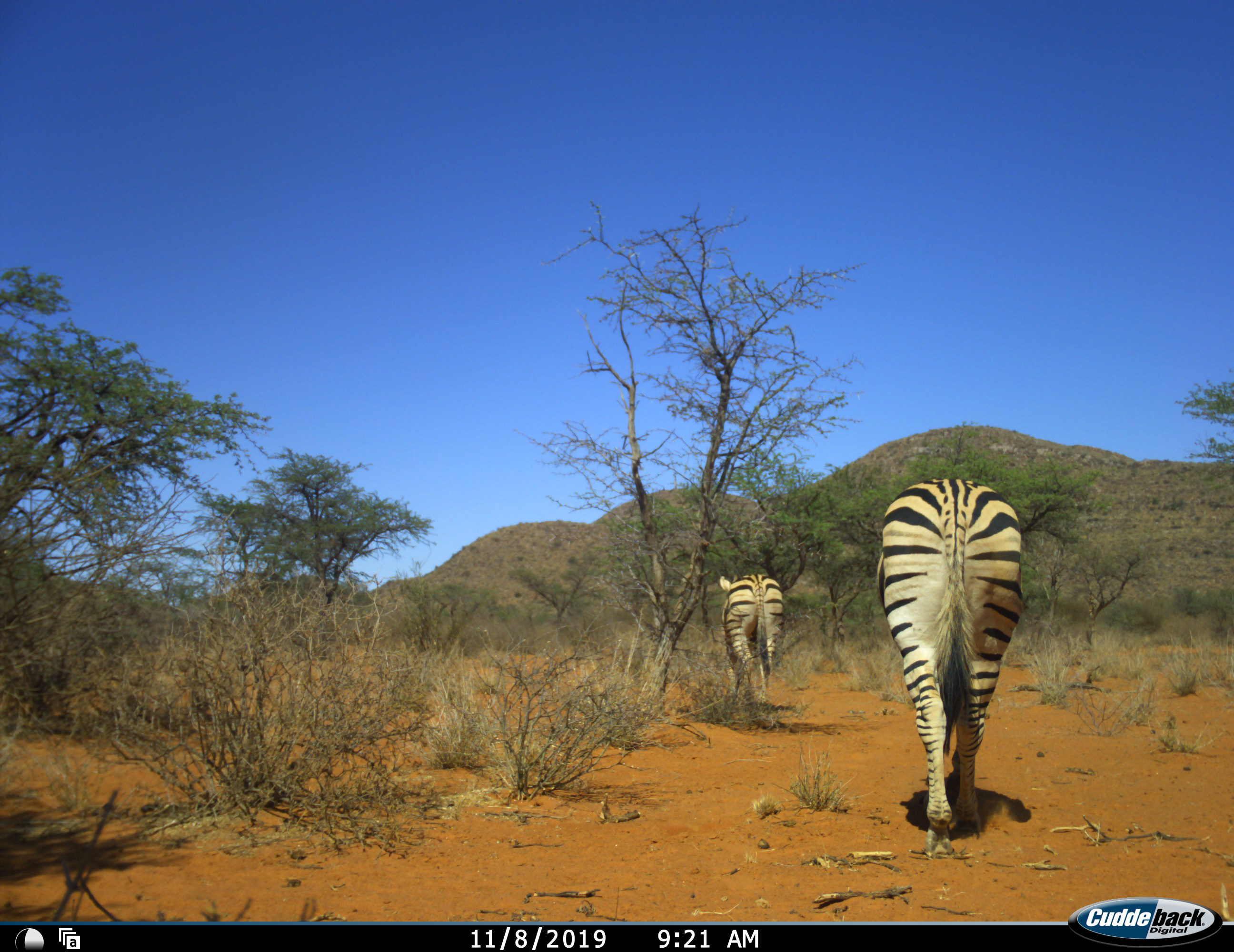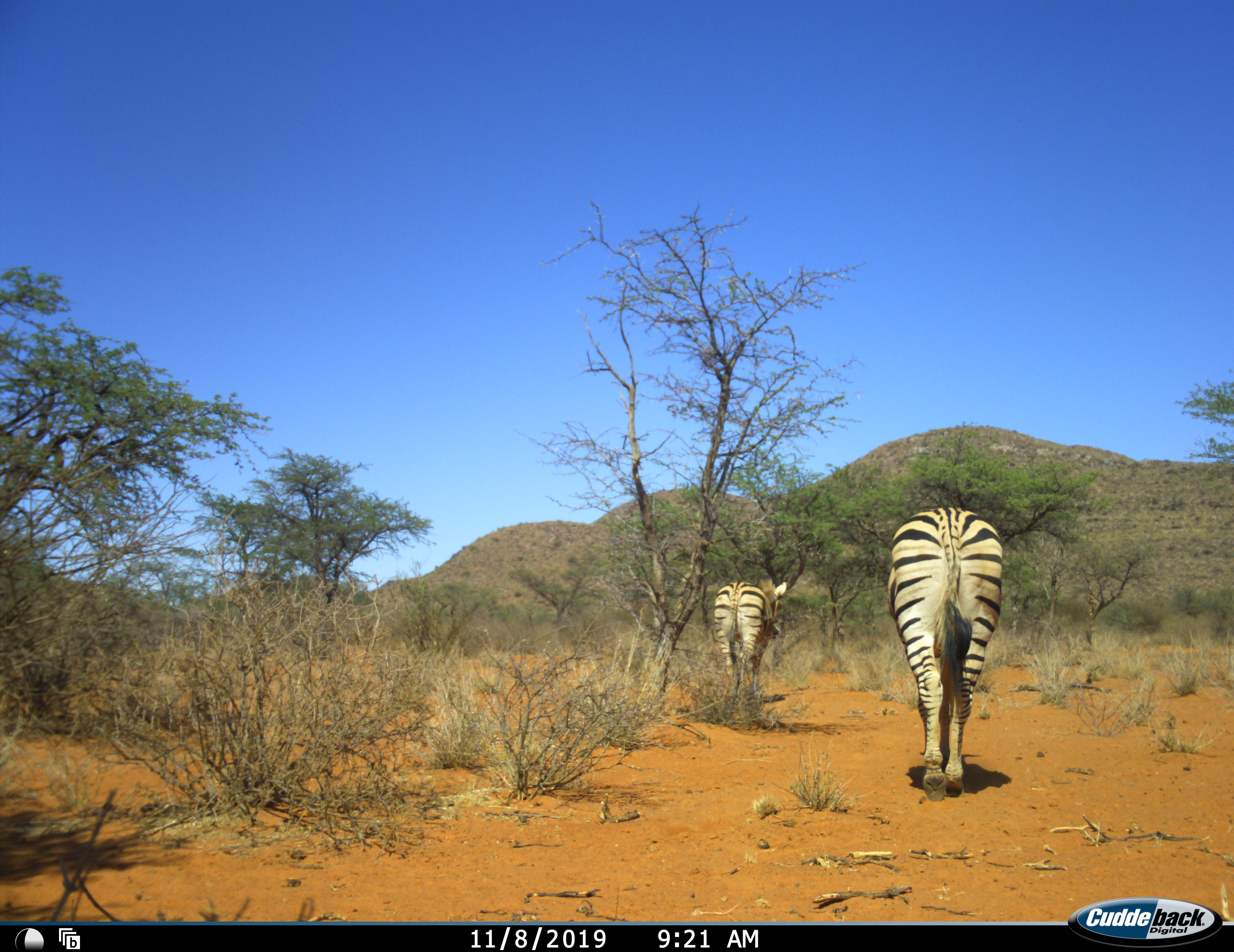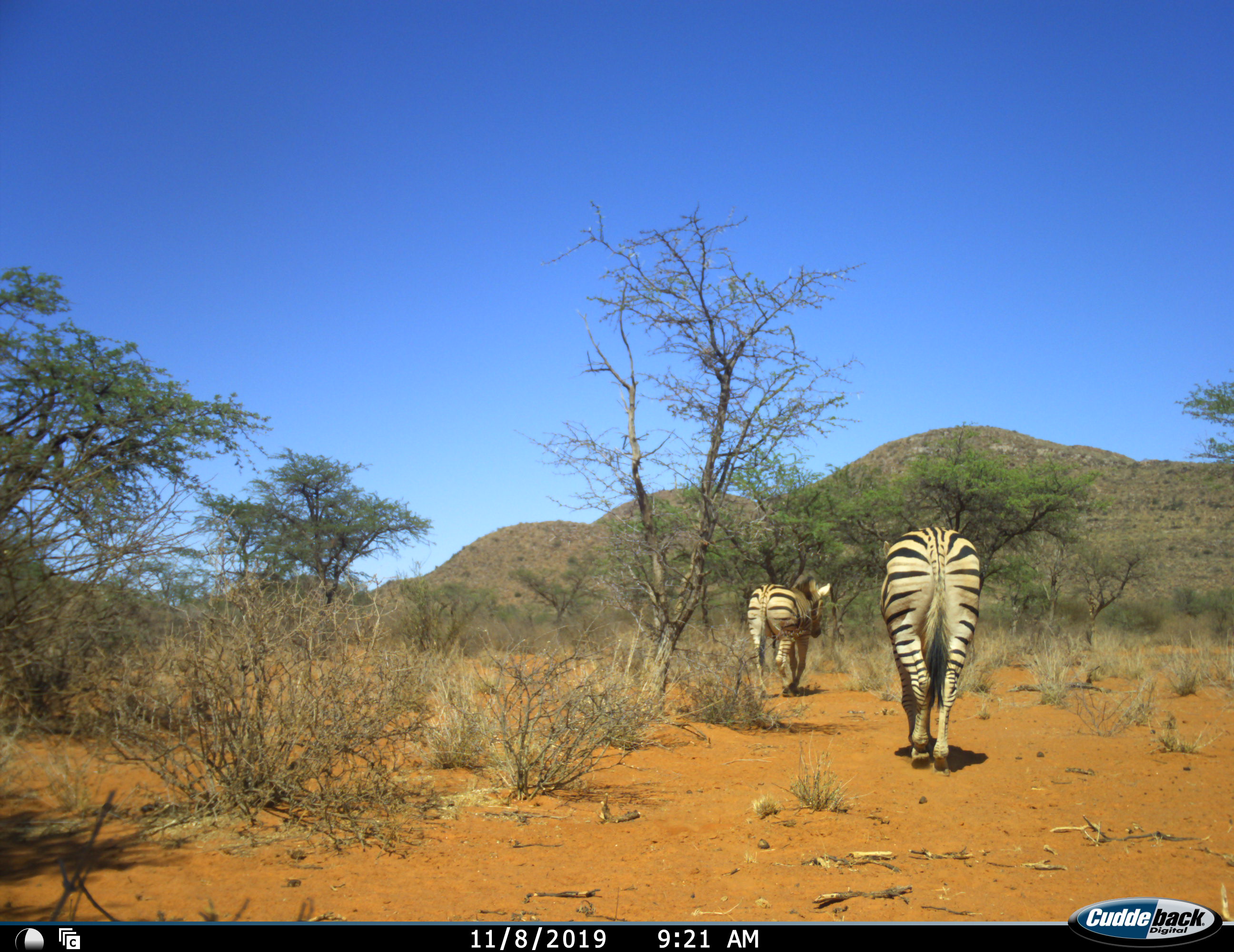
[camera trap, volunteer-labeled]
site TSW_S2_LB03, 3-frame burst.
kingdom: Animalia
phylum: Chordata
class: Mammalia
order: Perissodactyla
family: Equidae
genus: Equus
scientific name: Equus quagga burchellii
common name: burchell's zebra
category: zebraburchells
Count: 2.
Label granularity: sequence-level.